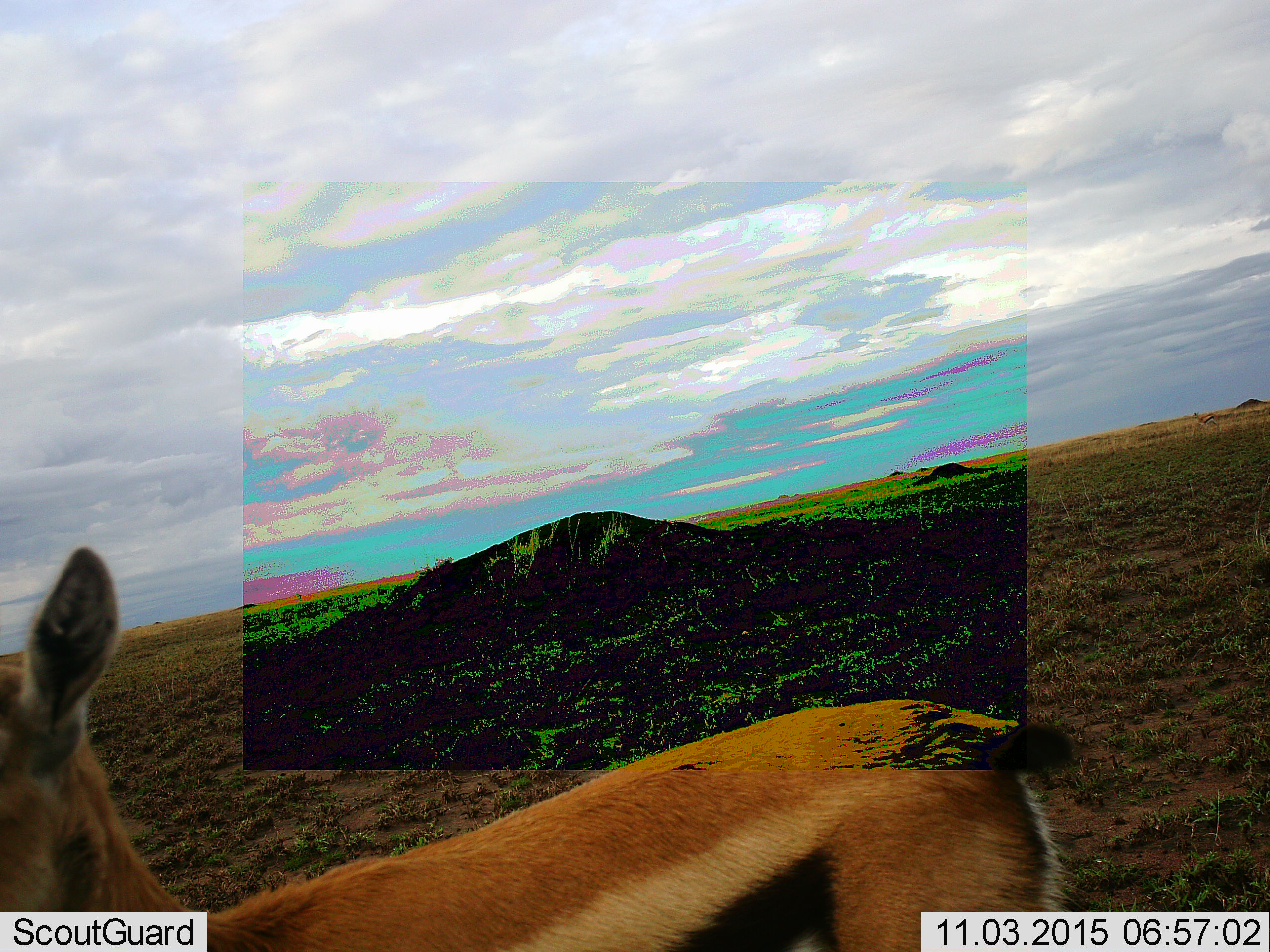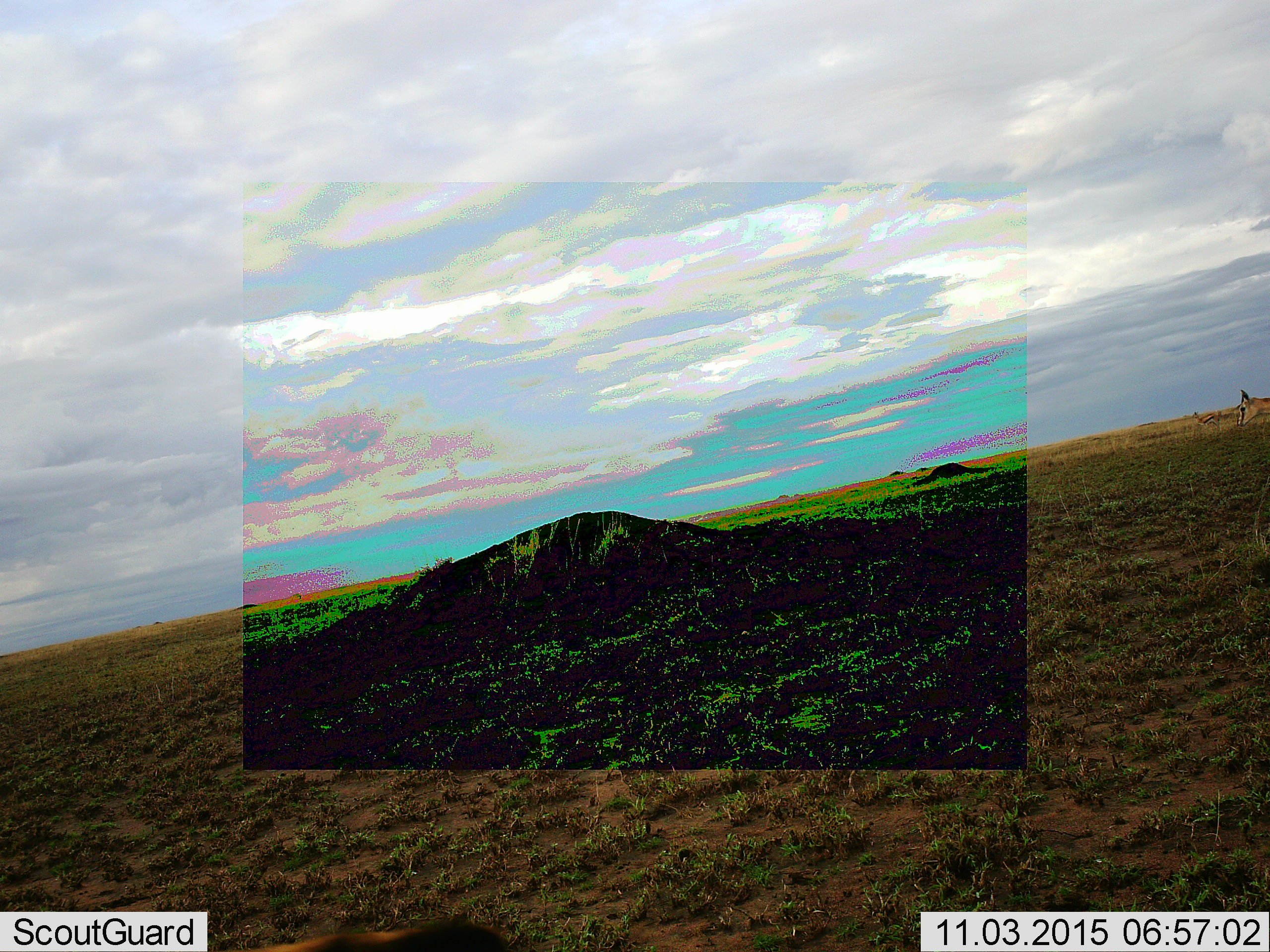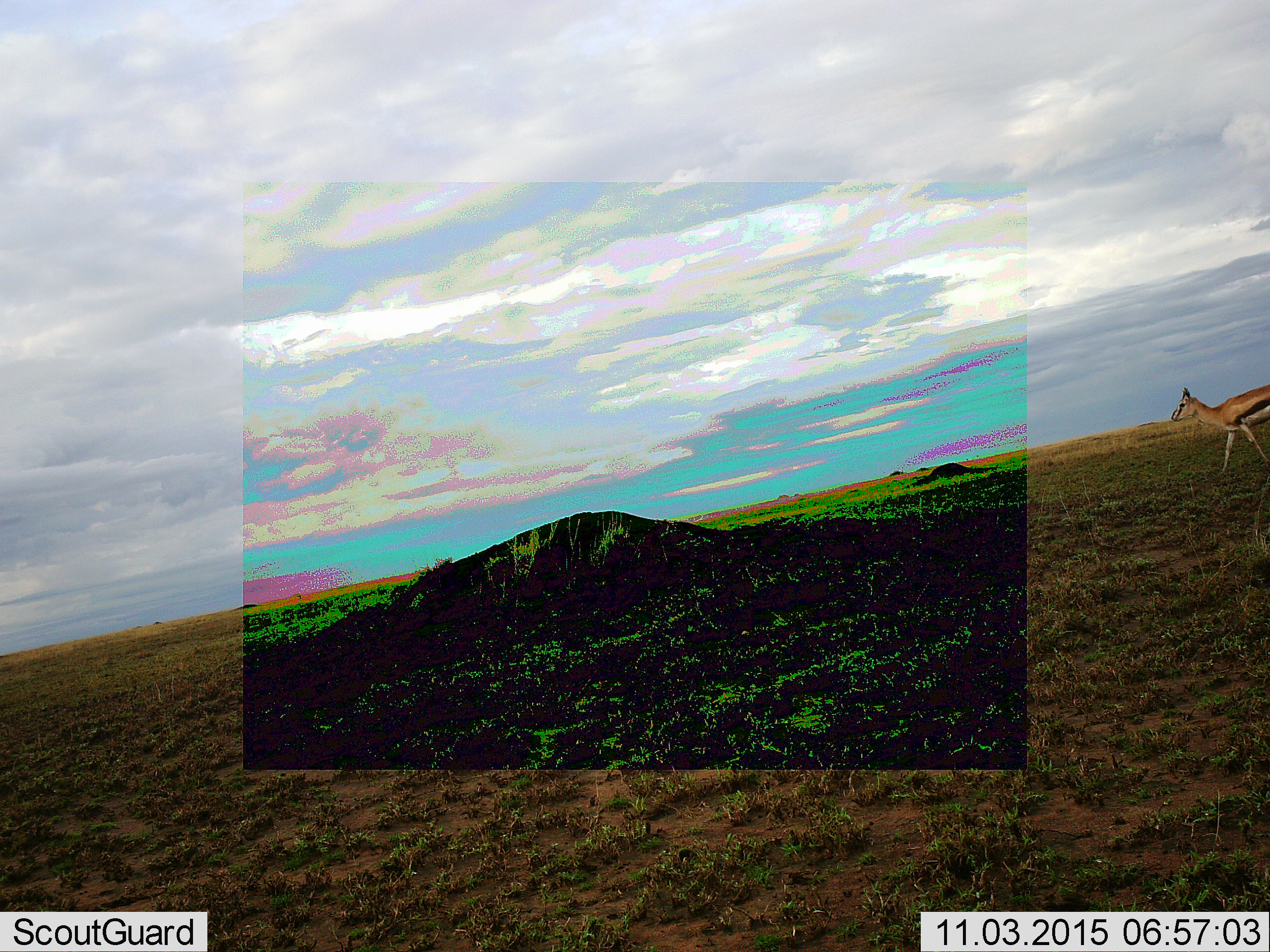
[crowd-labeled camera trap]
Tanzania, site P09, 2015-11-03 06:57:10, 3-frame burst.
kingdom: Animalia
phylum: Chordata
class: Mammalia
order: Artiodactyla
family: Bovidae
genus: Eudorcas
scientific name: Eudorcas thomsonii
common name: thomson's gazelle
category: gazellethomsons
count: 3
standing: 44%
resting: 0%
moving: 100%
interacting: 0%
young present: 0%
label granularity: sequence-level